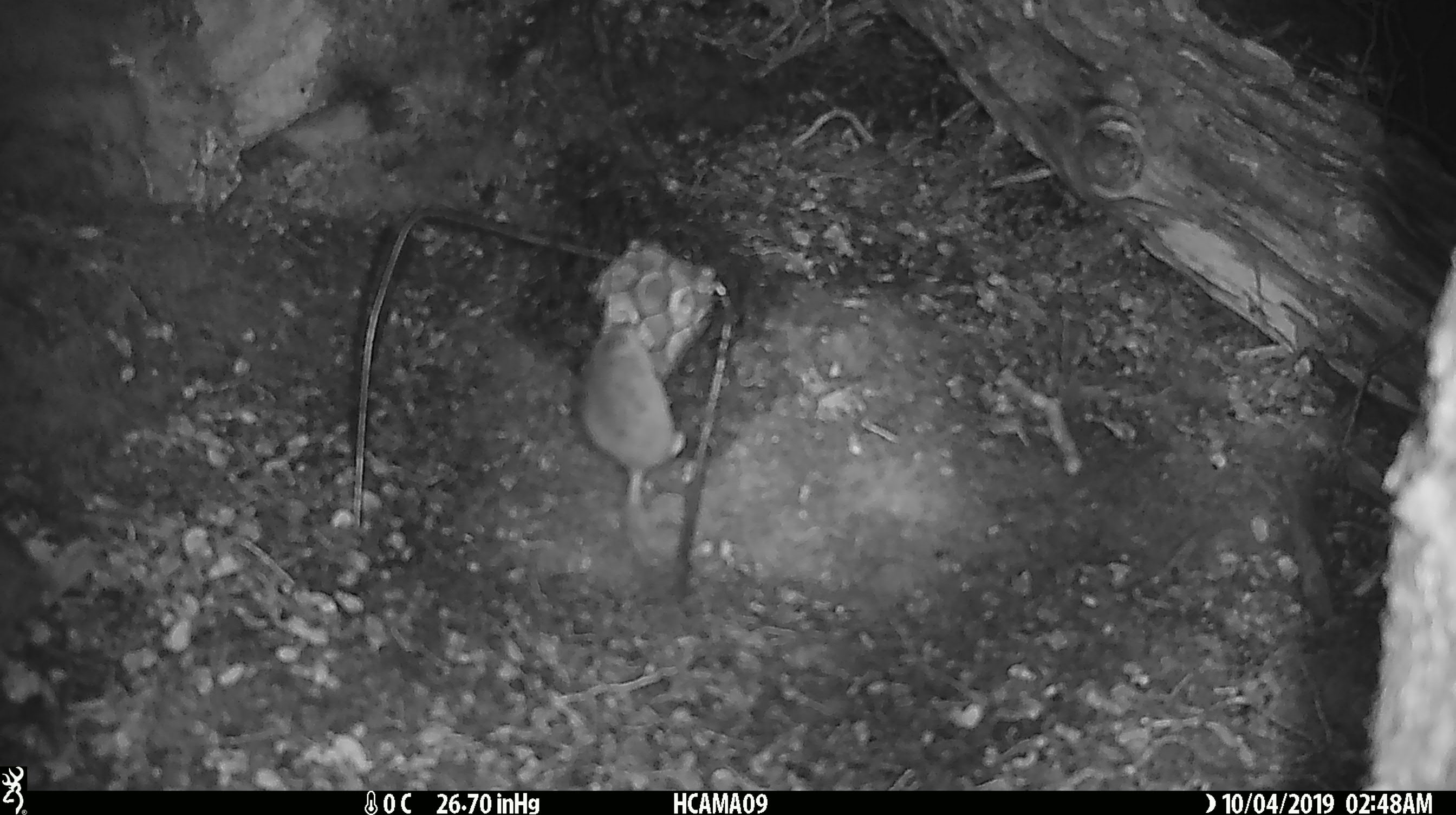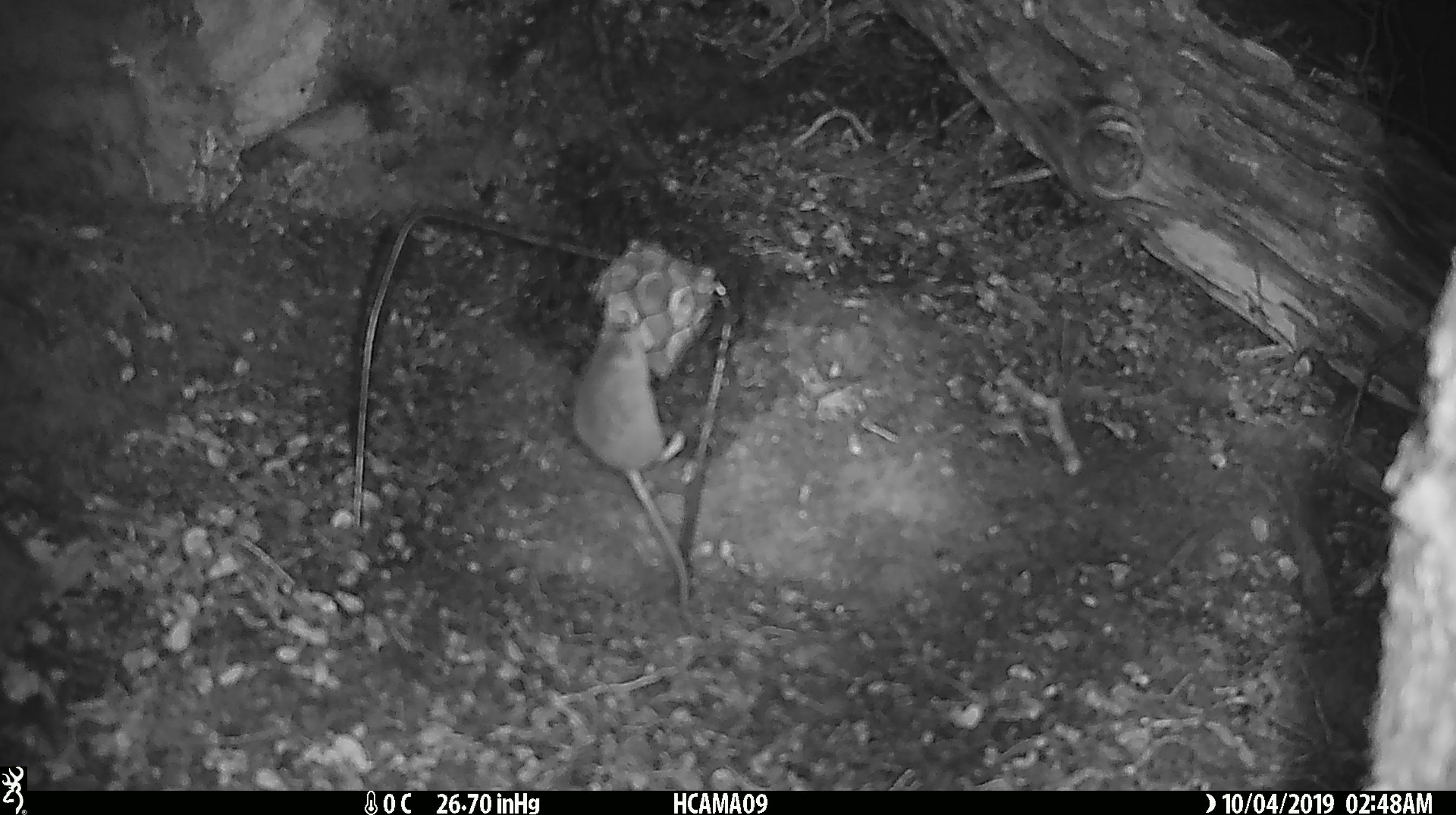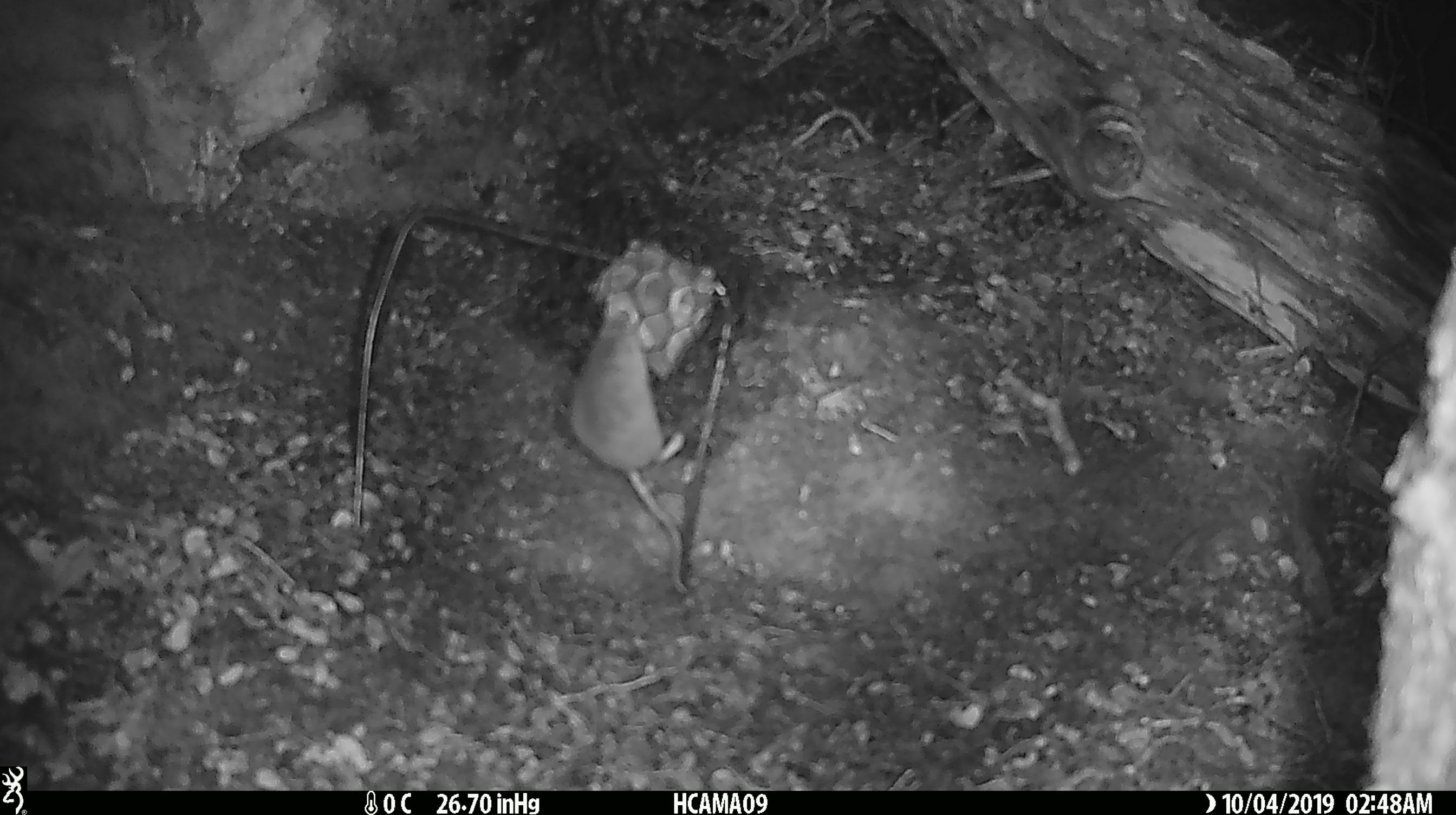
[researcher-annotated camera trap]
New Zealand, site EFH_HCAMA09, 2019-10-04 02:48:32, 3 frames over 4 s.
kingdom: Animalia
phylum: Chordata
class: Mammalia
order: Rodentia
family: Muridae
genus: Mus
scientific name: Mus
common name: mouse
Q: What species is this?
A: Mouse (Mus).